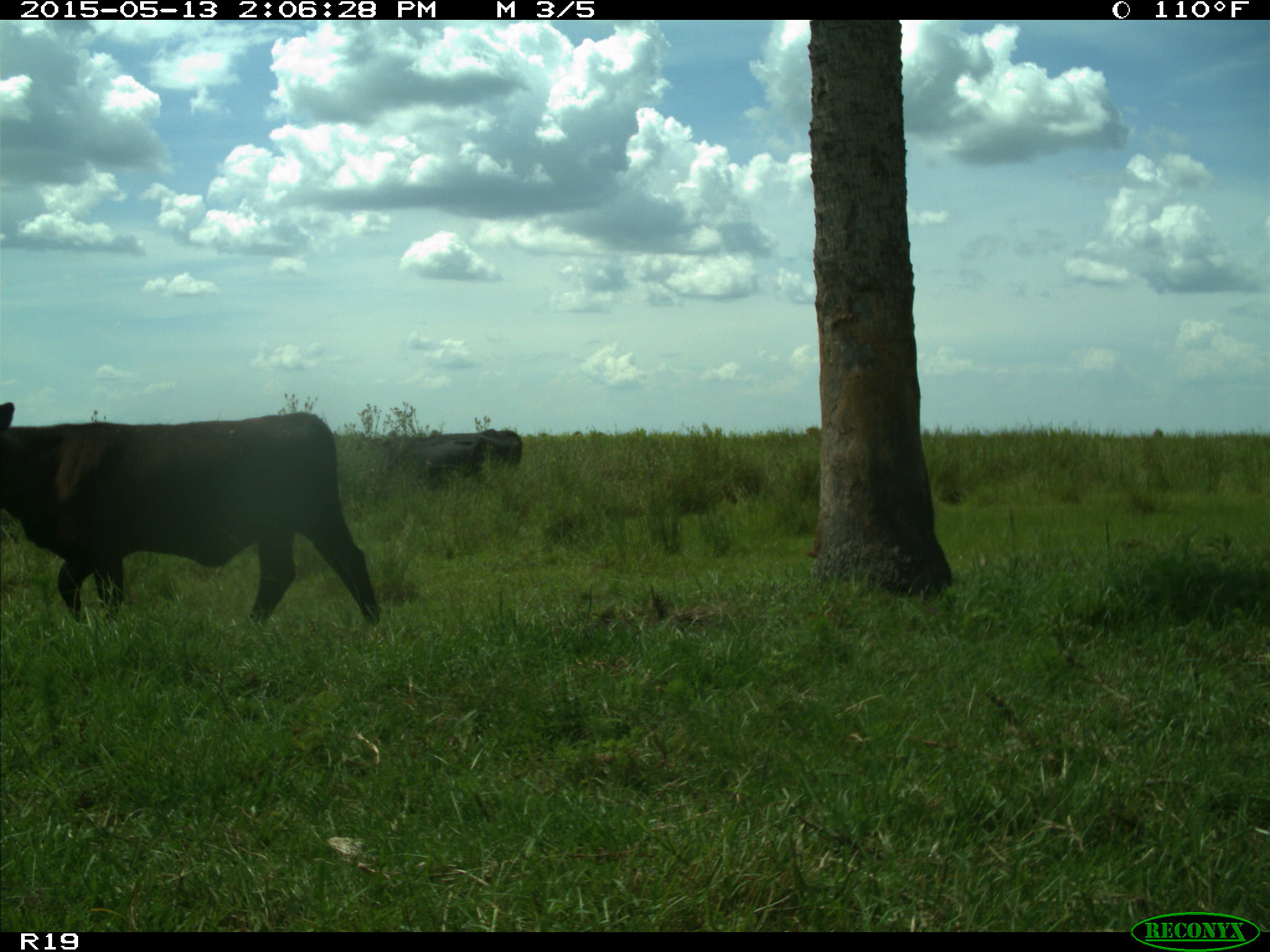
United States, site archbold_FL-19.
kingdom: Animalia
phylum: Chordata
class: Mammalia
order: Artiodactyla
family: Bovidae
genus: Bos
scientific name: Bos taurus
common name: domestic cow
Bos taurus (domestic cow).